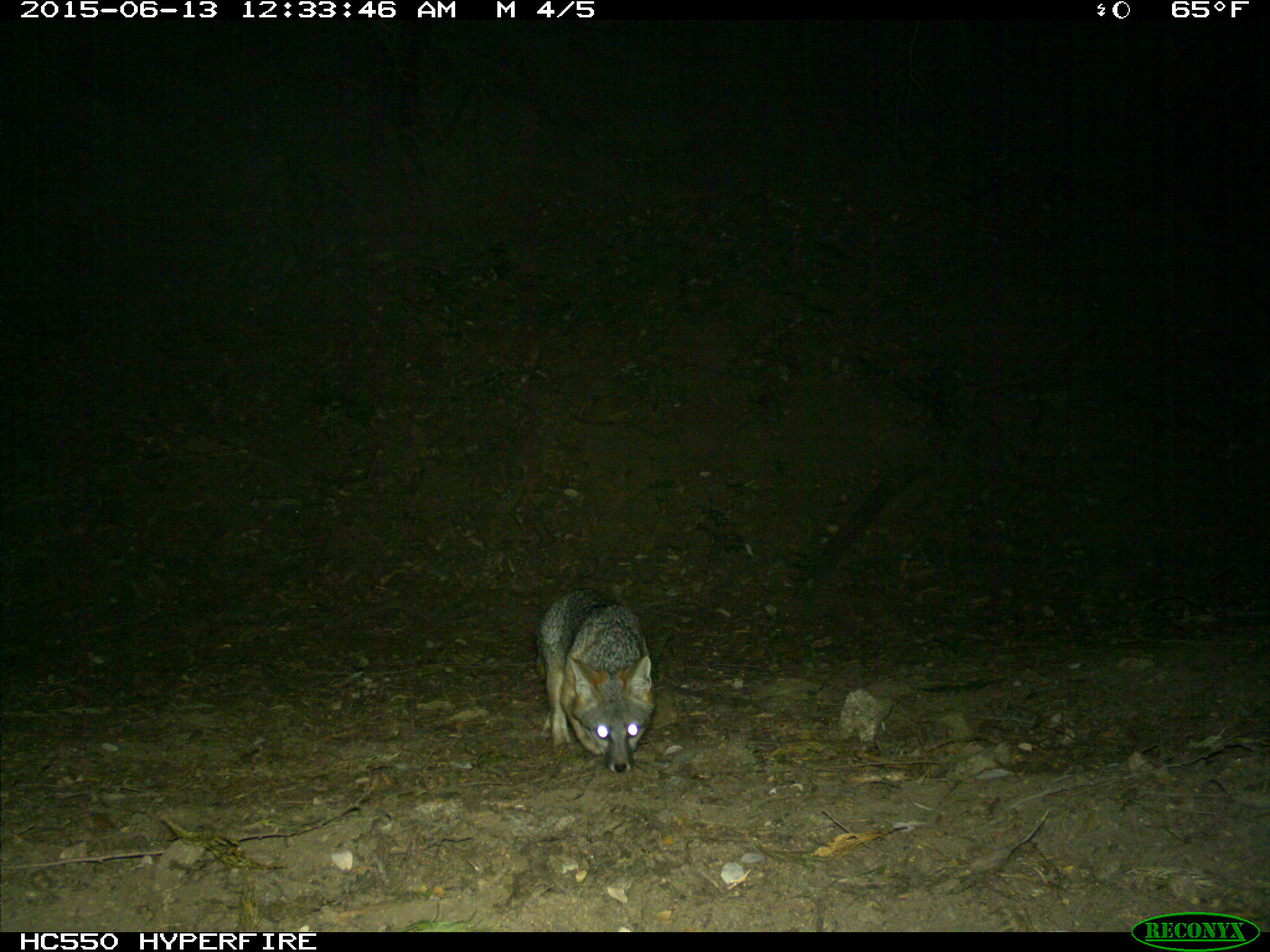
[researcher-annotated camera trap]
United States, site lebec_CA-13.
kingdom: Animalia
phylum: Chordata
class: Mammalia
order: Carnivora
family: Canidae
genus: Urocyon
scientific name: Urocyon cinereoargenteus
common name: gray fox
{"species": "Urocyon cinereoargenteus (gray fox)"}